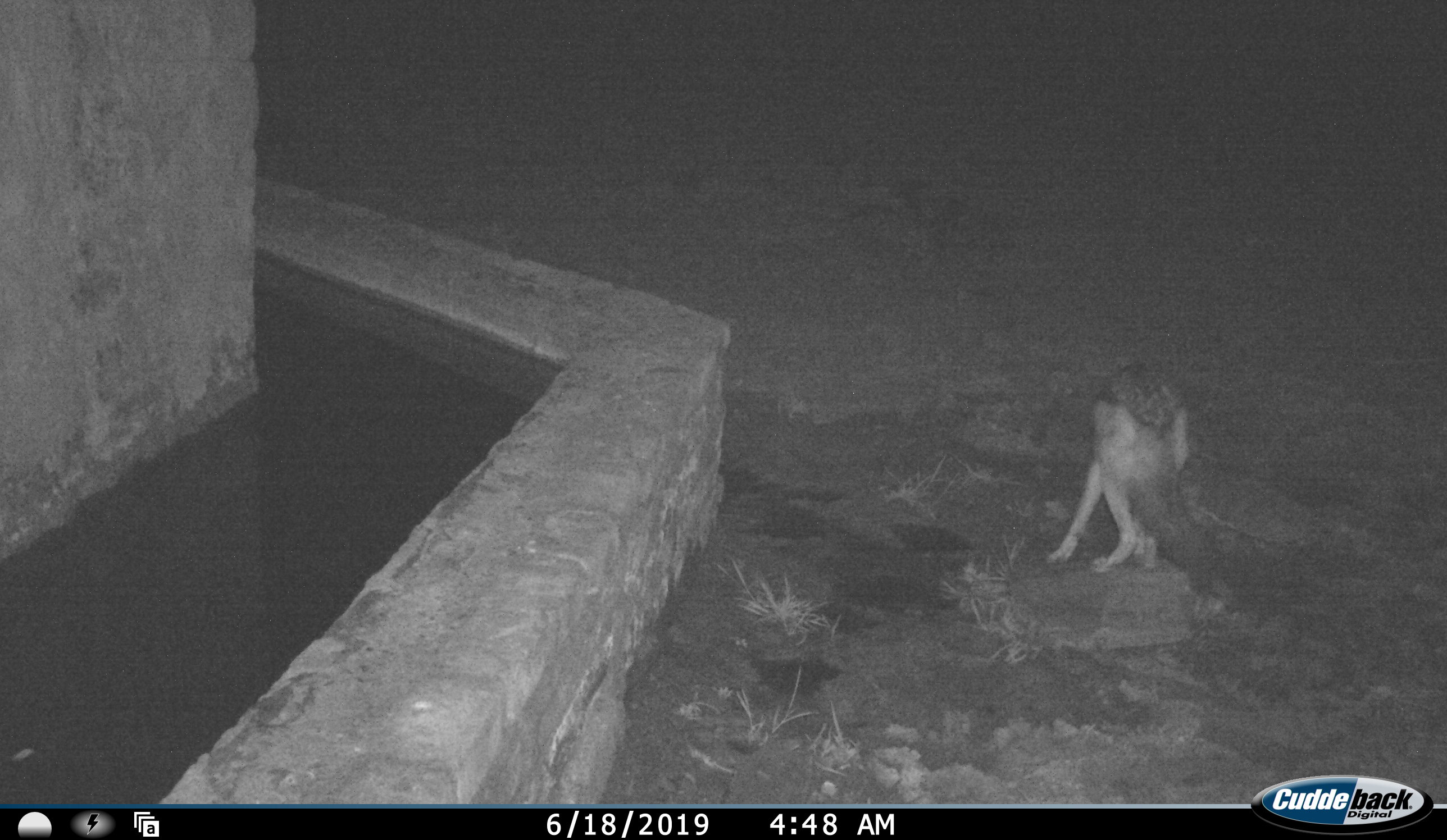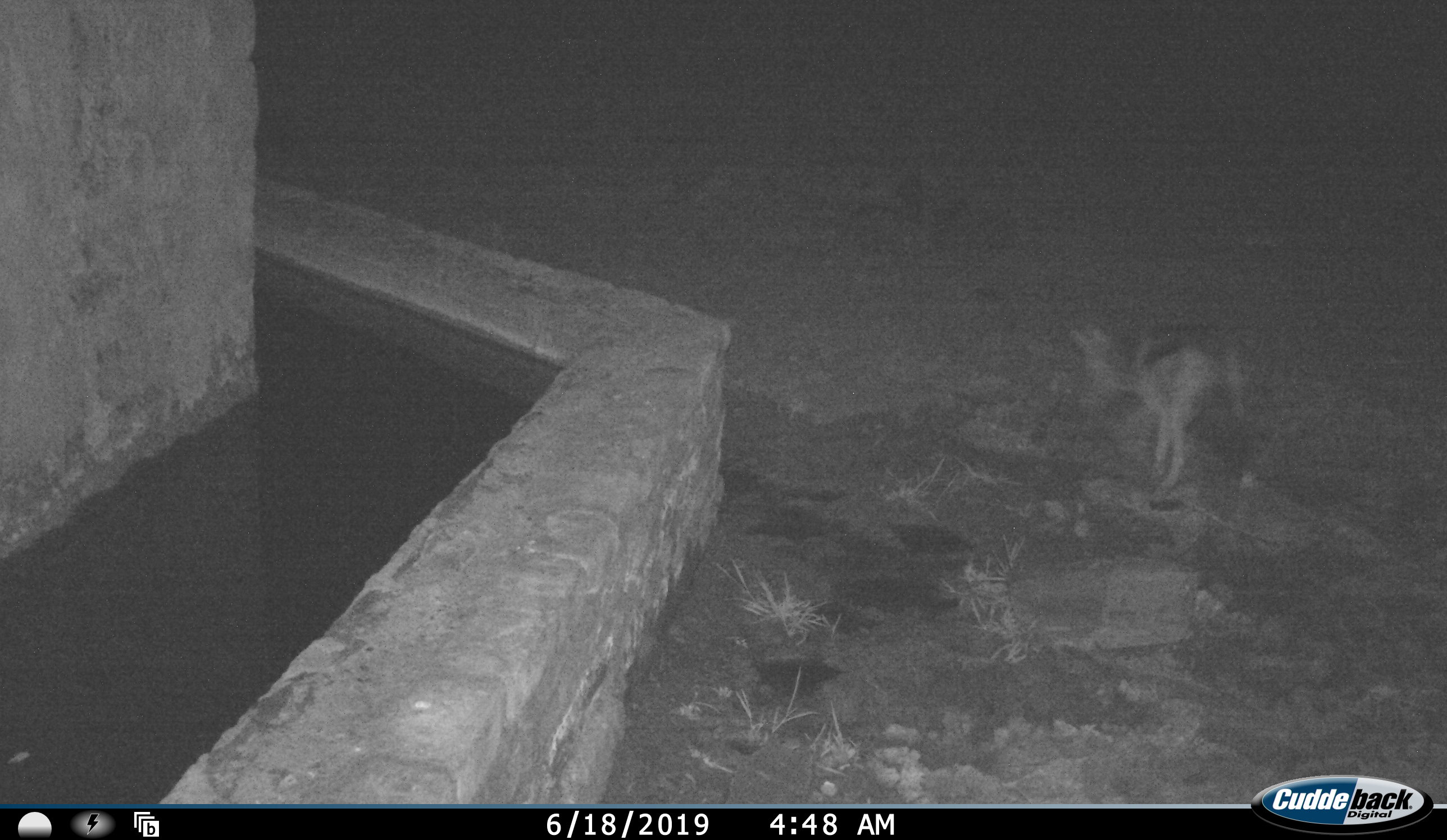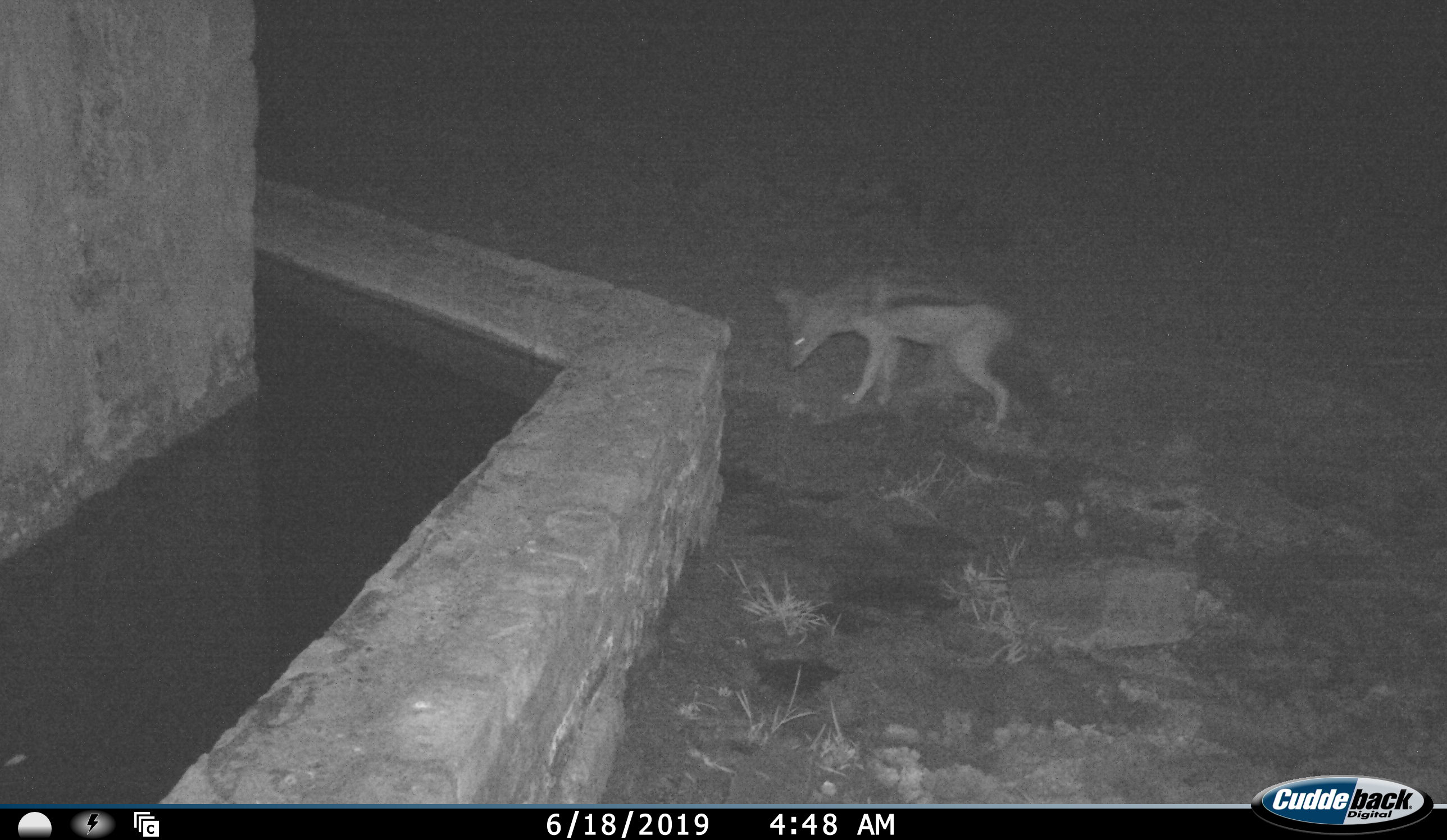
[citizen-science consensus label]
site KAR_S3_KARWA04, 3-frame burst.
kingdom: Animalia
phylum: Chordata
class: Mammalia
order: Carnivora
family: Canidae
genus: Lupulella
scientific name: Lupulella mesomelas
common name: black-backed jackal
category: jackalblackbacked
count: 1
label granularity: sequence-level